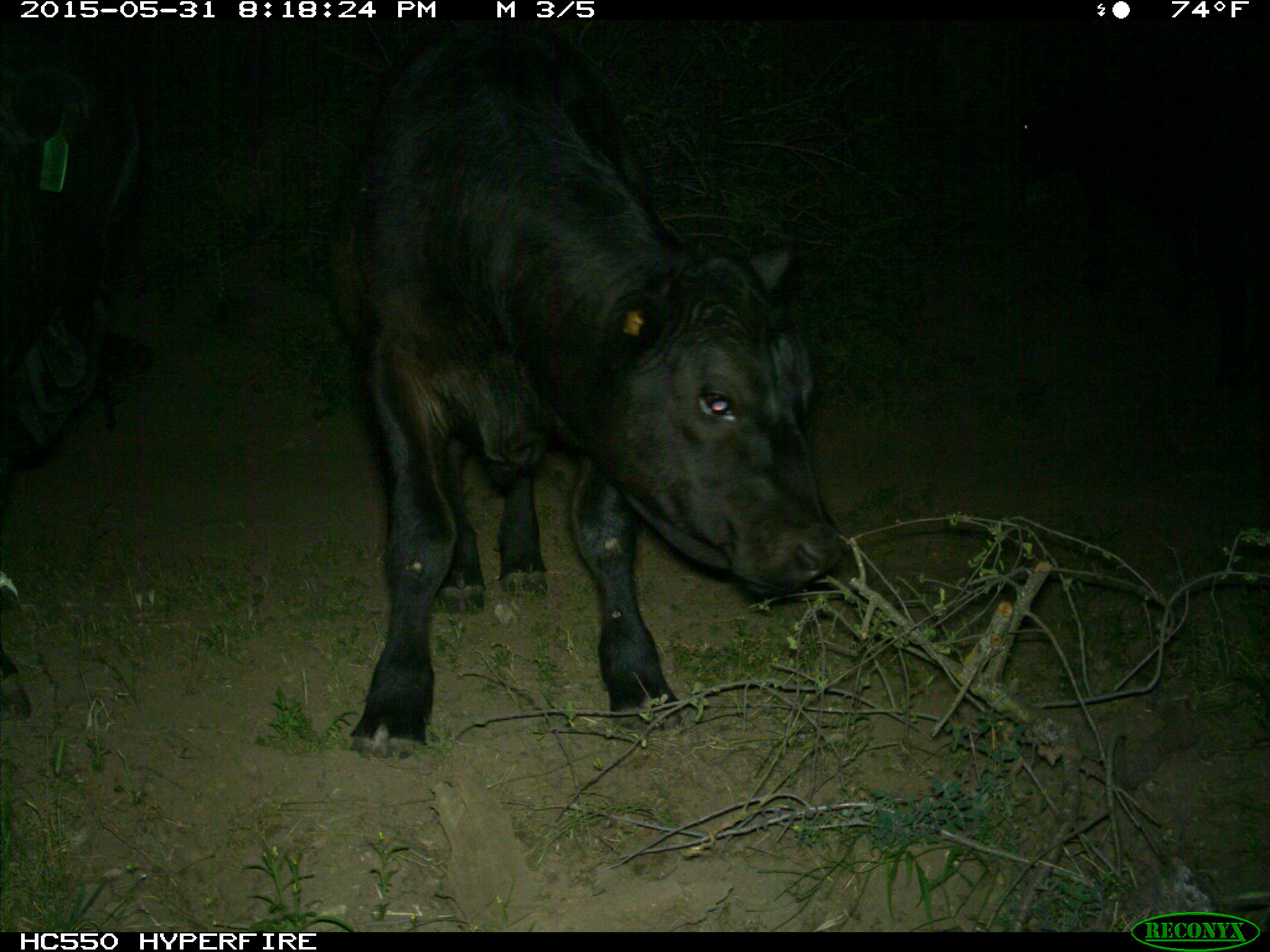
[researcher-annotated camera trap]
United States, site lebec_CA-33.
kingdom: Animalia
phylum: Chordata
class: Mammalia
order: Artiodactyla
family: Bovidae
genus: Bos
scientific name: Bos taurus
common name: domestic cow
Bos taurus (domestic cow).